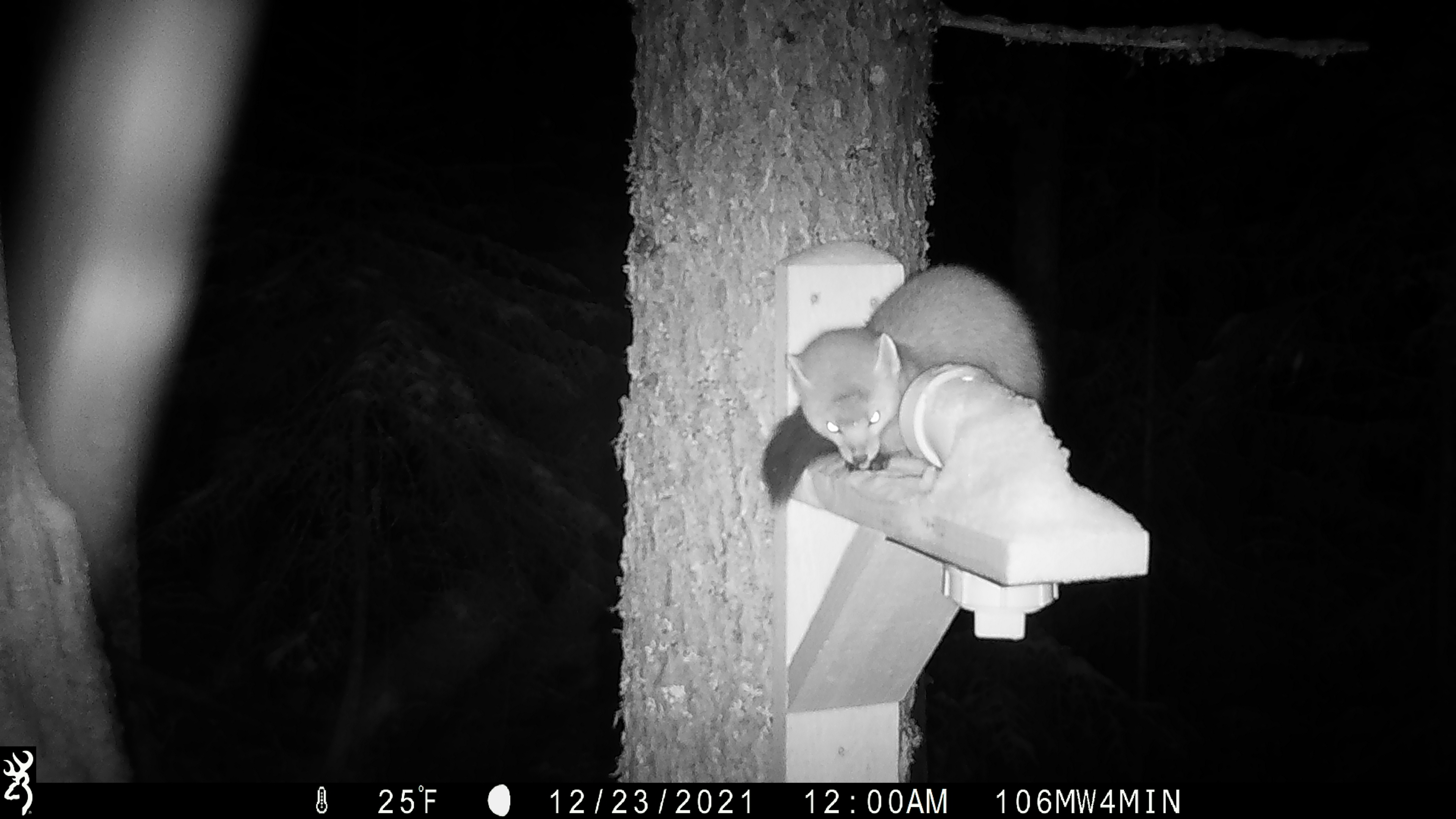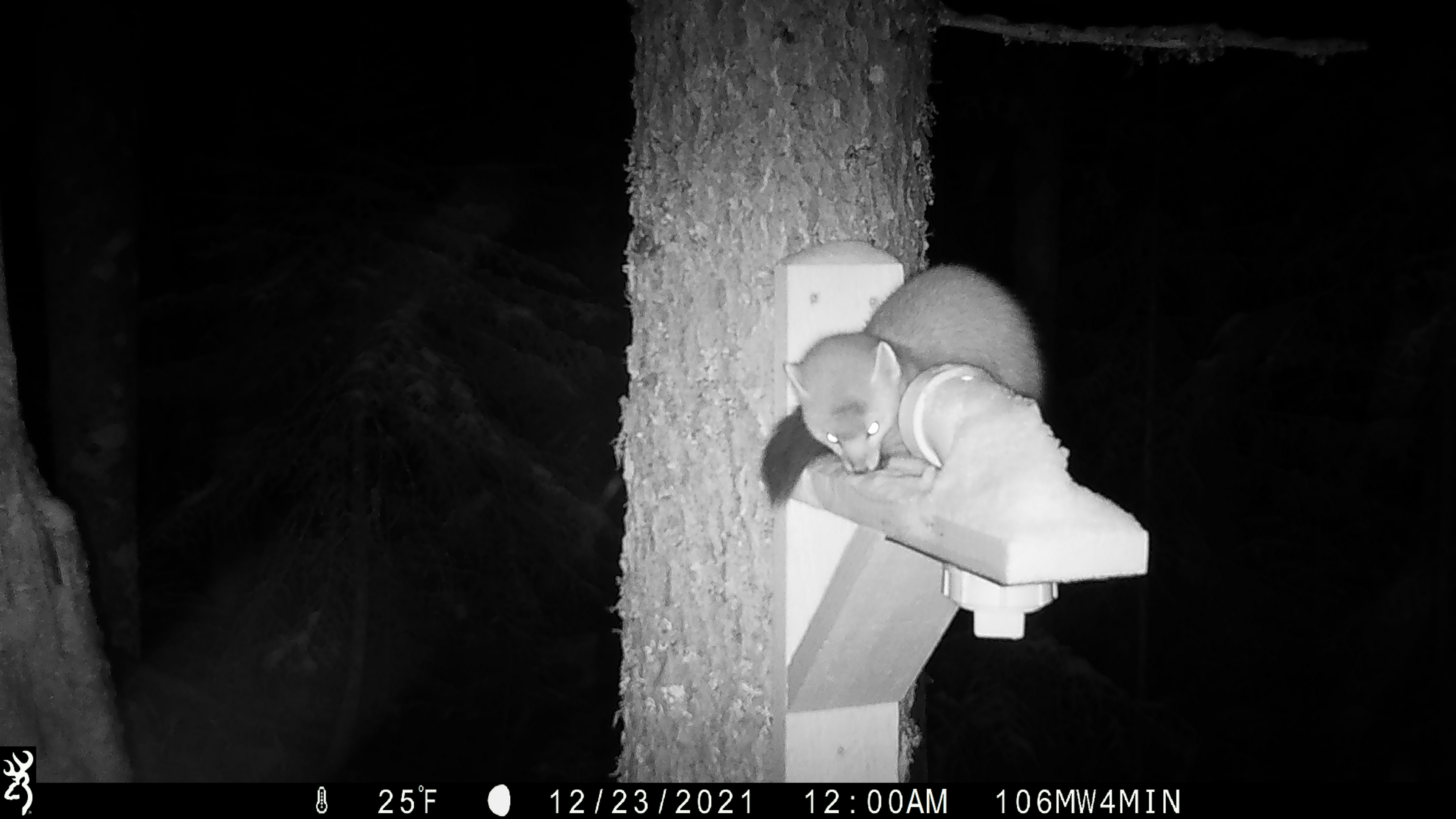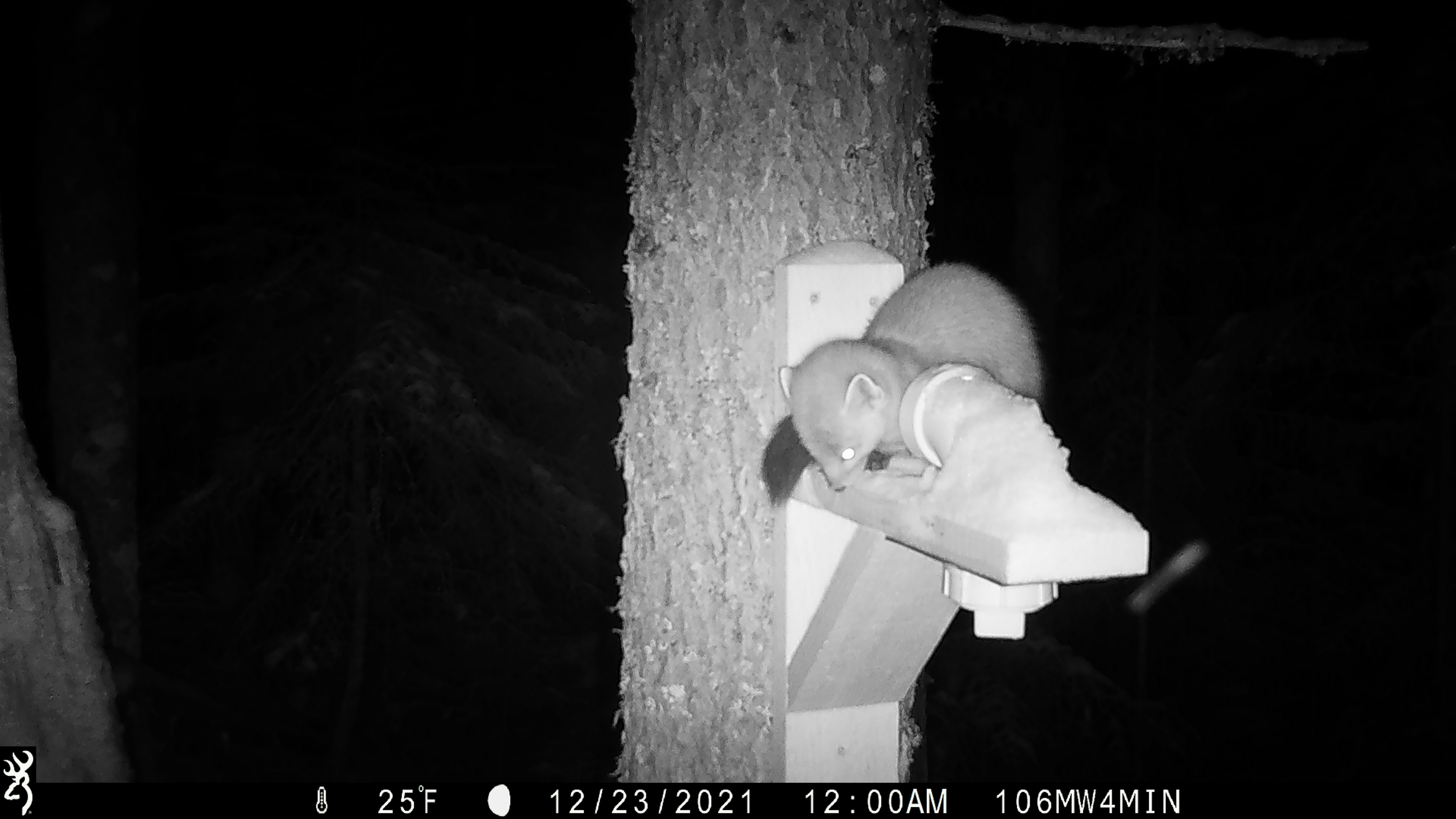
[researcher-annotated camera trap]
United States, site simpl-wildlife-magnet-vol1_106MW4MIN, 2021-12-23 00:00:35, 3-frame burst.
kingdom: Animalia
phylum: Chordata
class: Mammalia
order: Carnivora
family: Mustelidae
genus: Martes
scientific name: Martes americana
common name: american marten